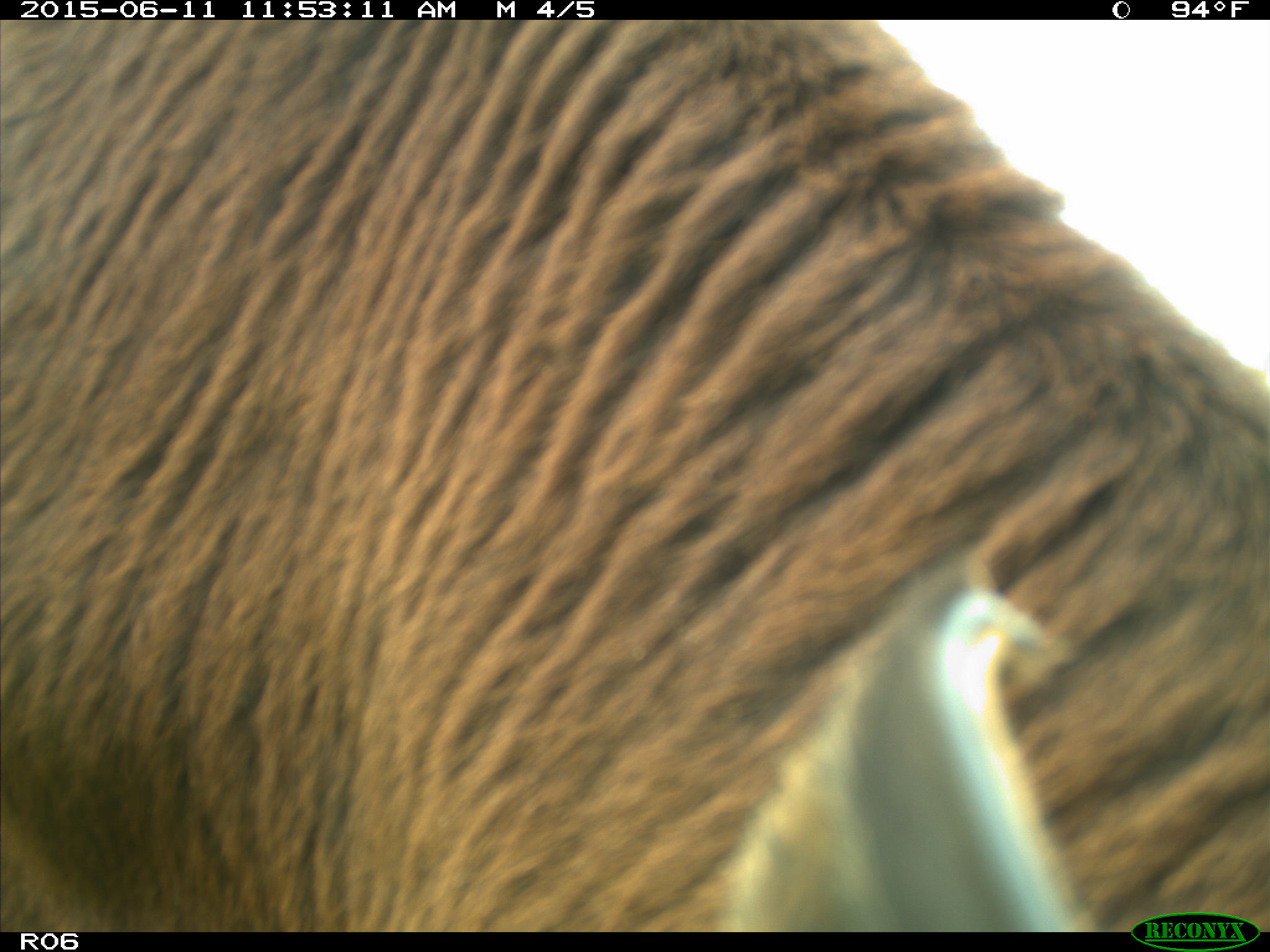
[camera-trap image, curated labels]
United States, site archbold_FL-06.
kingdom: Animalia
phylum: Chordata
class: Mammalia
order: Artiodactyla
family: Bovidae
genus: Bos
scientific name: Bos taurus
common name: domestic cow